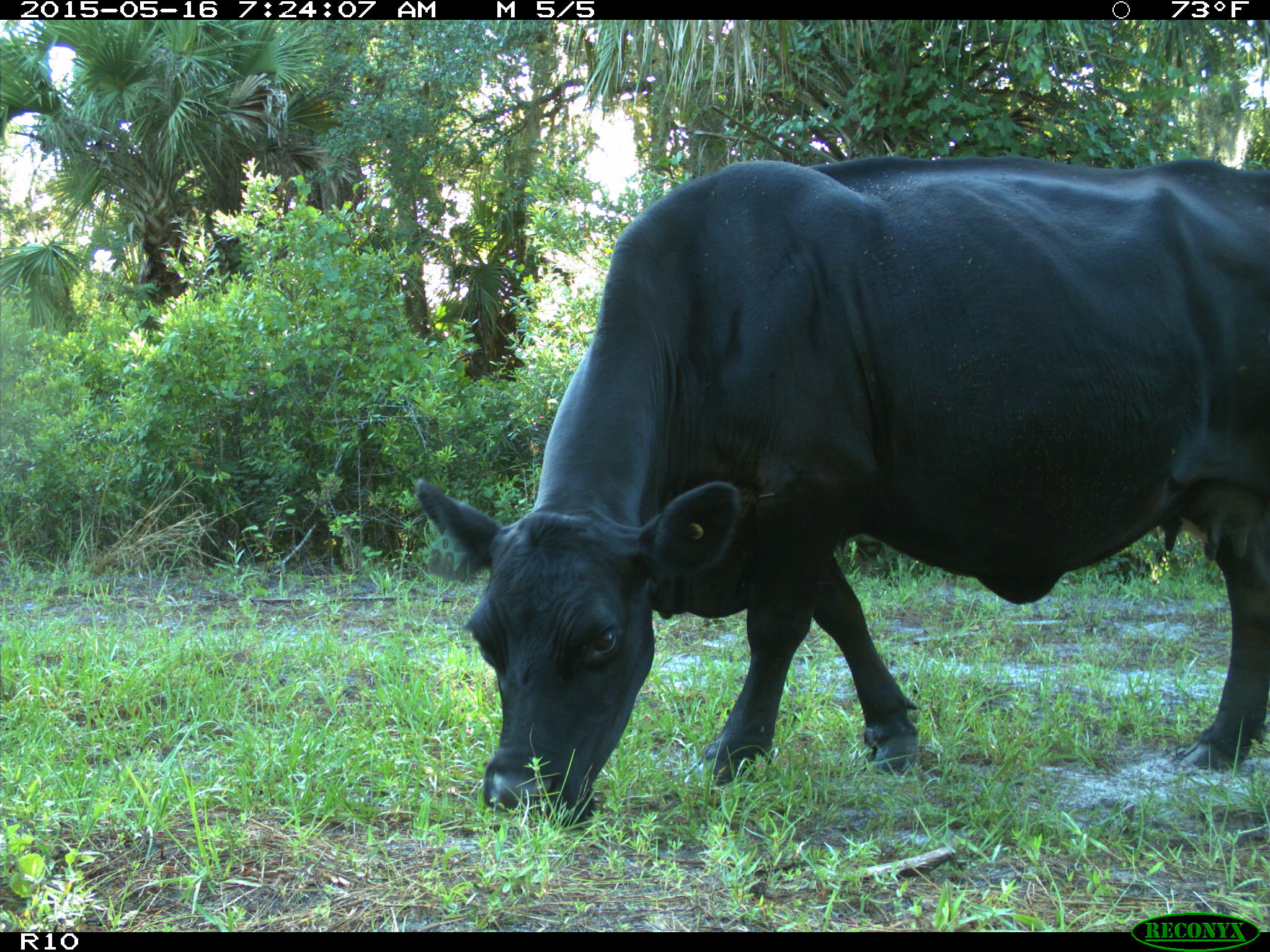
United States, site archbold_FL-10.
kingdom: Animalia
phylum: Chordata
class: Mammalia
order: Artiodactyla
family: Bovidae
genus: Bos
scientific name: Bos taurus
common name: domestic cow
Bos taurus (domestic cow).